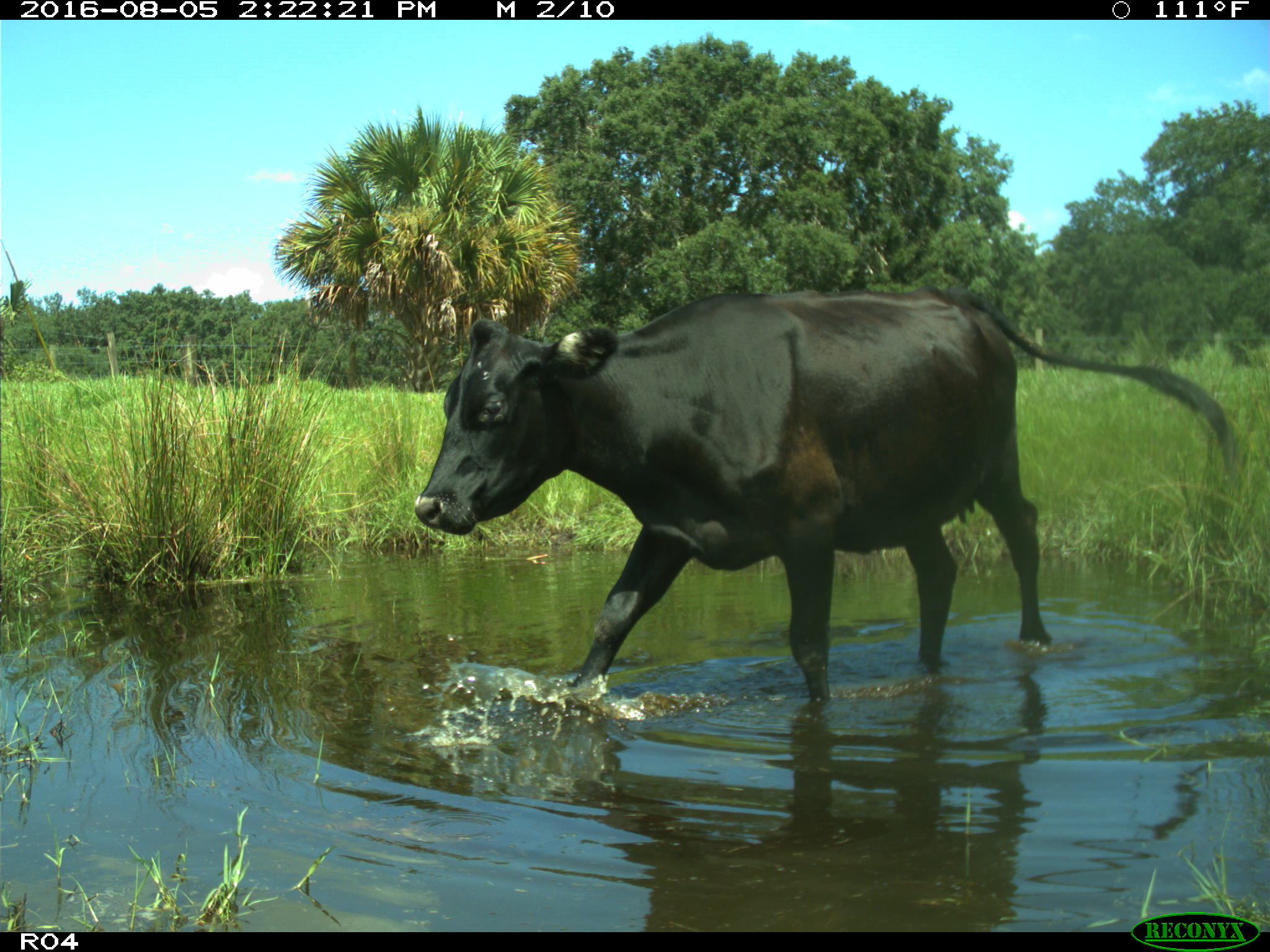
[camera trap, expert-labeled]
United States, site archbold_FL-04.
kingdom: Animalia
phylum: Chordata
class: Mammalia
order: Artiodactyla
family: Bovidae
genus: Bos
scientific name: Bos taurus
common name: domestic cow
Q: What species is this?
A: Bos taurus (domestic cow).